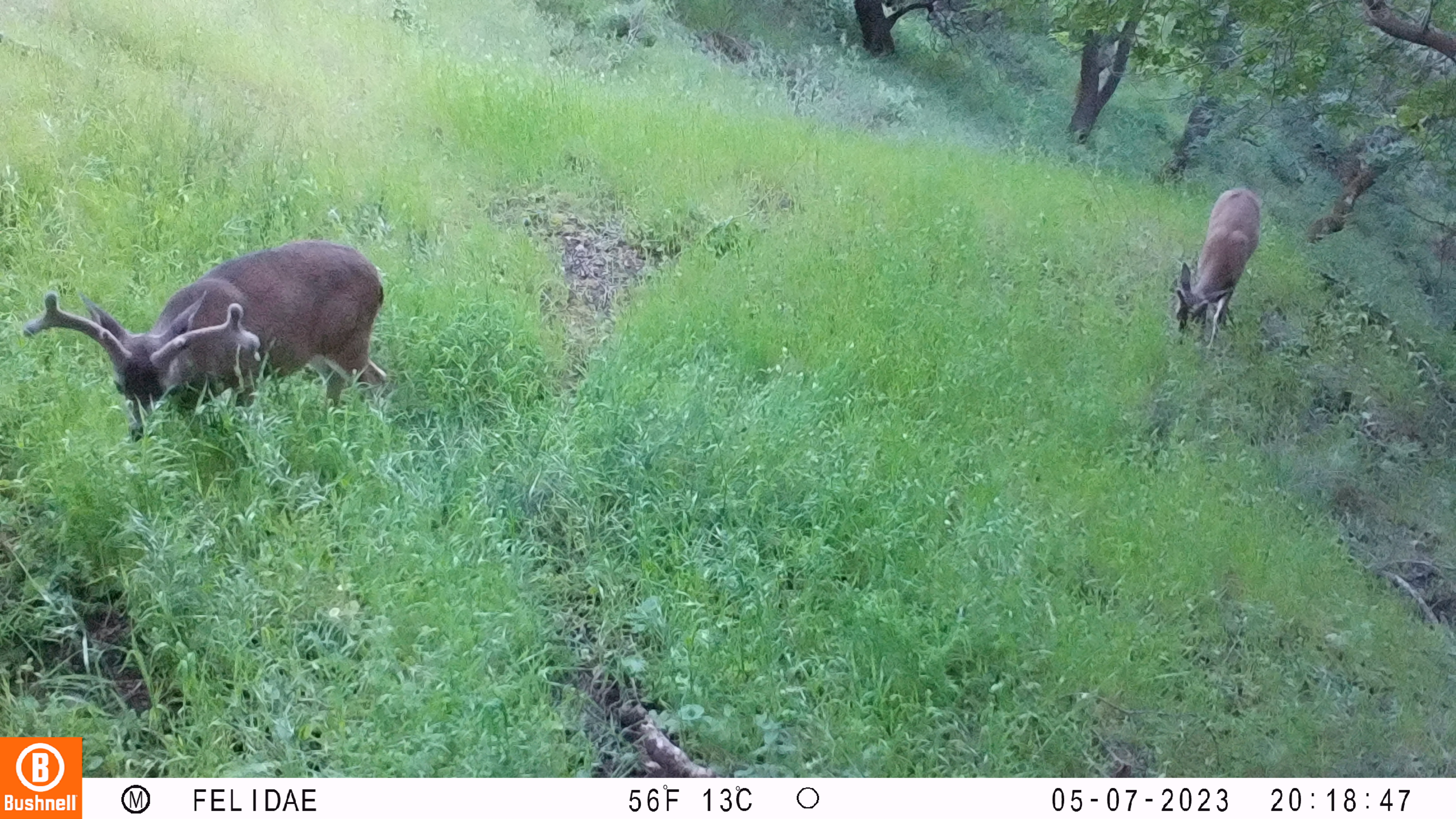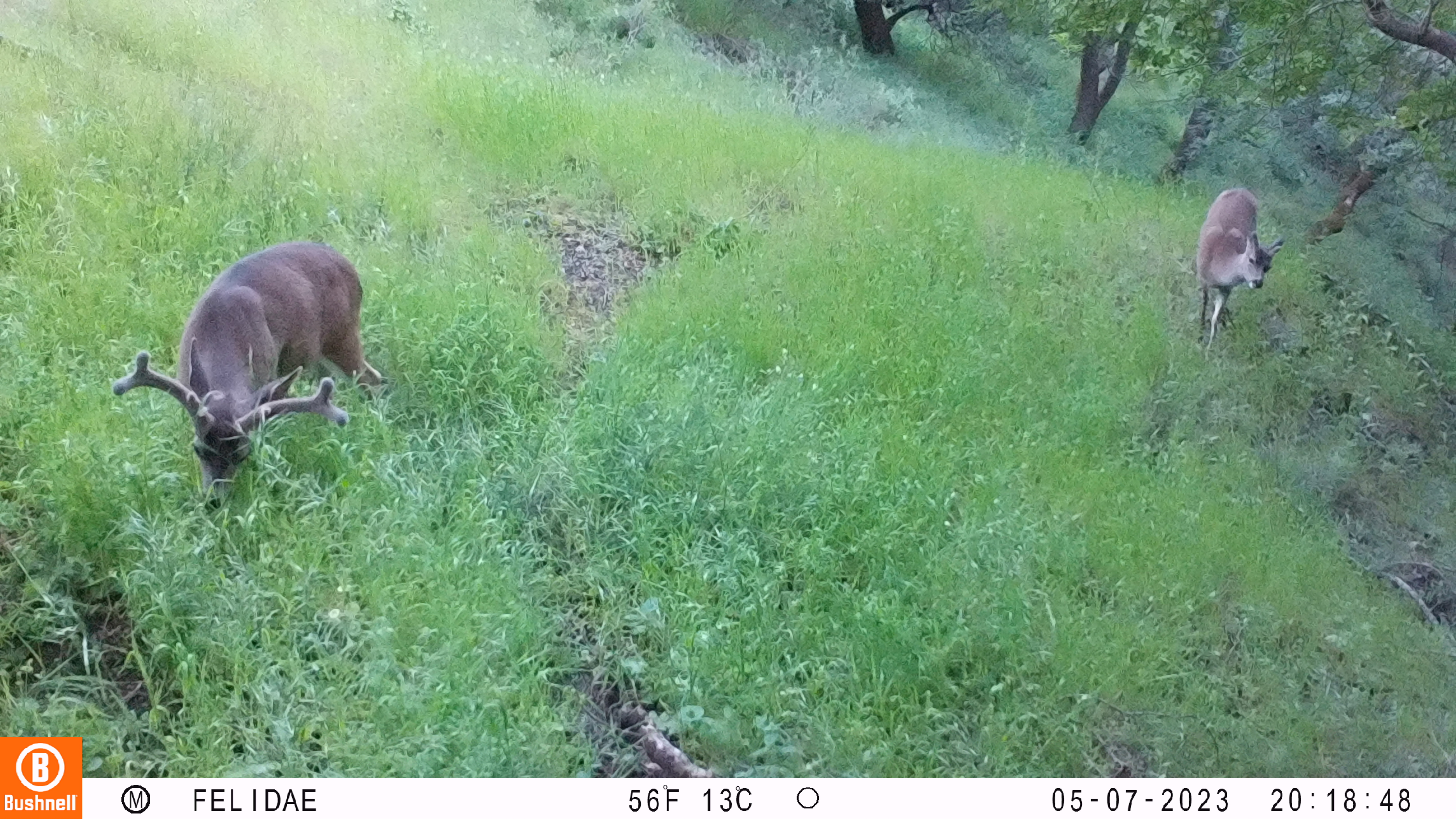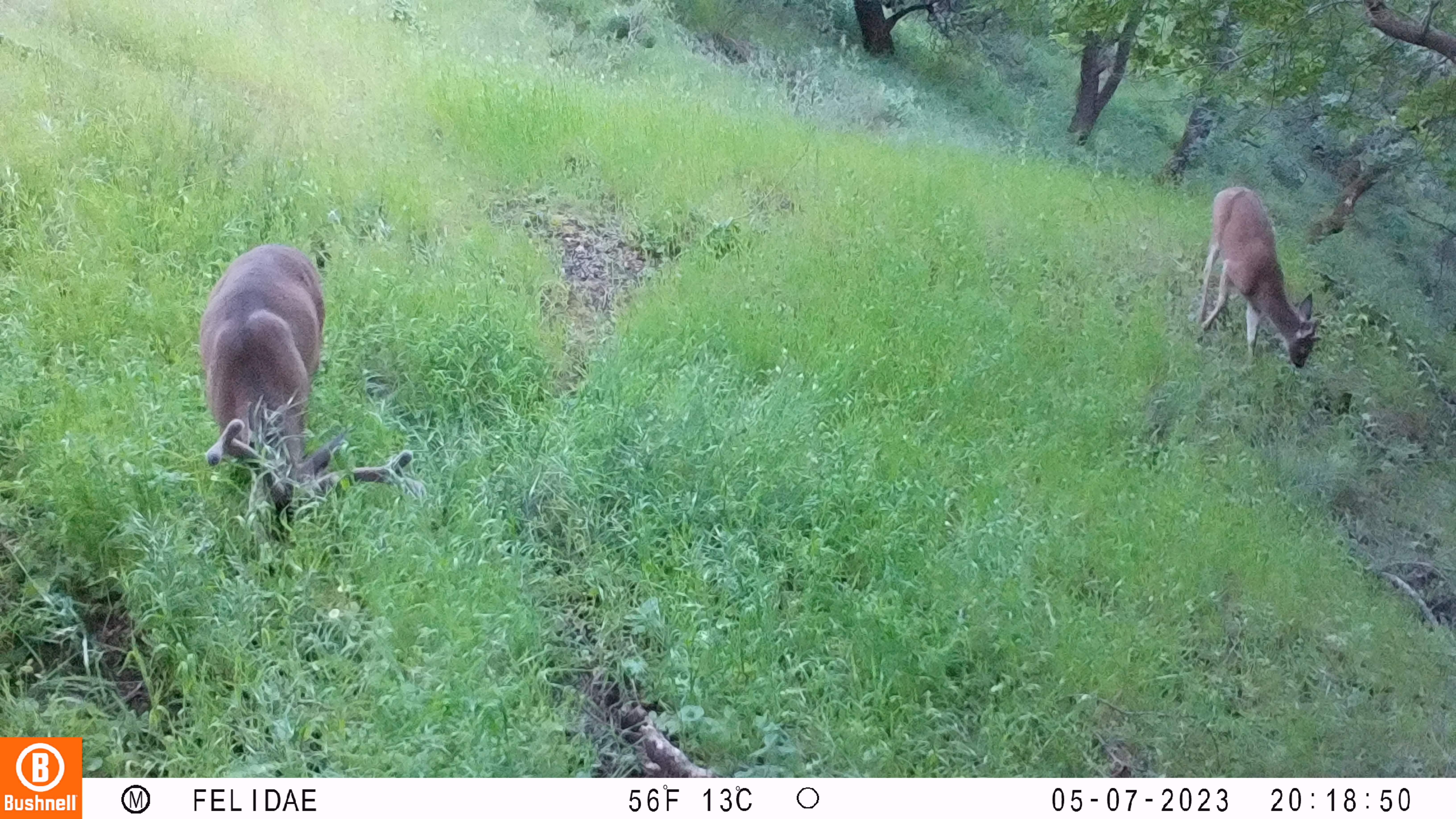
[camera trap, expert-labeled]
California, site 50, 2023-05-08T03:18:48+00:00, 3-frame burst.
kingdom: Animalia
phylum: Chordata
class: Mammalia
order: Artiodactyla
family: Cervidae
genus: Odocoileus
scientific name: Odocoileus hemionus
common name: mule deer